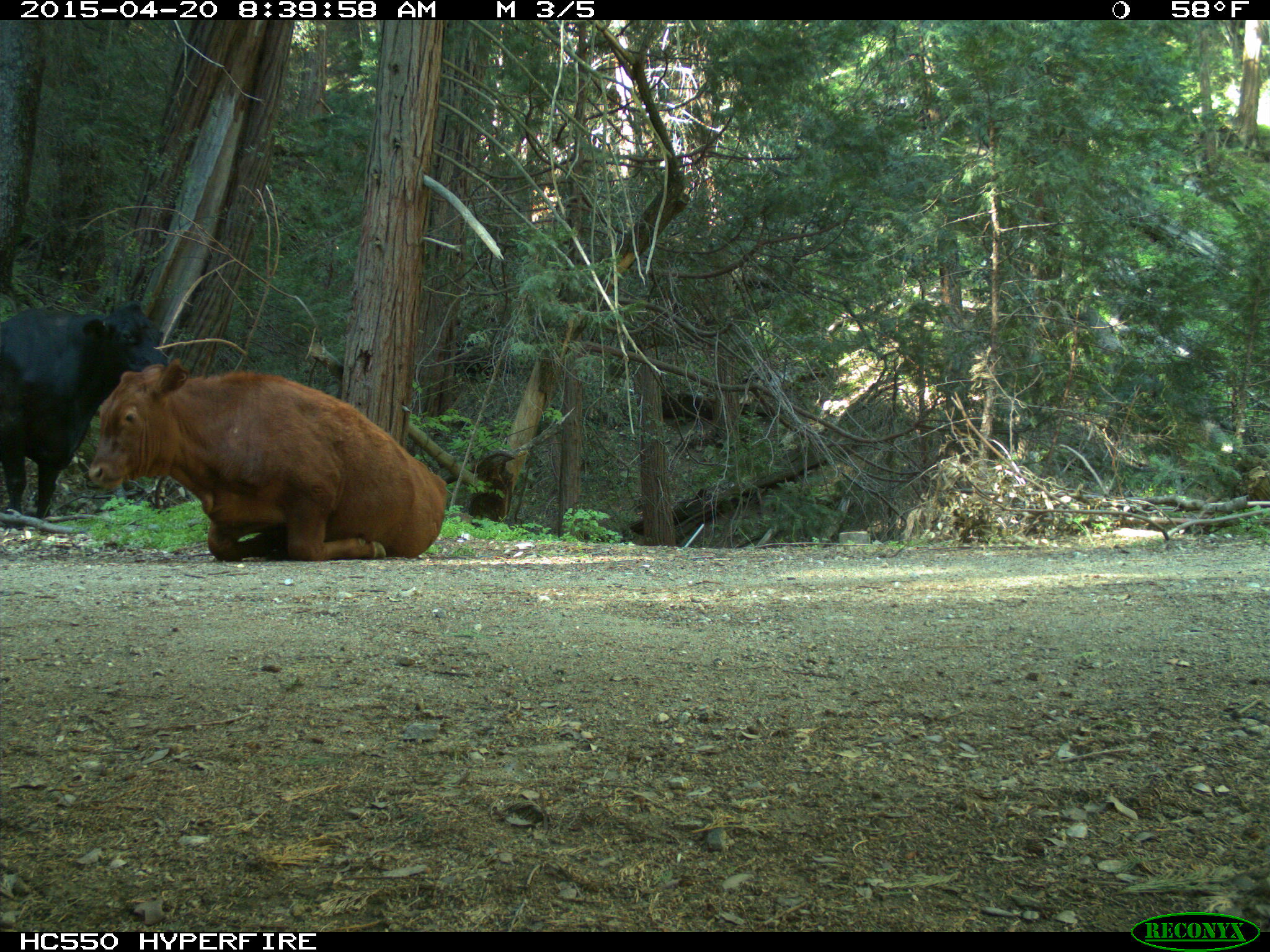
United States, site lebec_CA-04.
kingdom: Animalia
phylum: Chordata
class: Mammalia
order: Artiodactyla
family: Bovidae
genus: Bos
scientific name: Bos taurus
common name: domestic cow